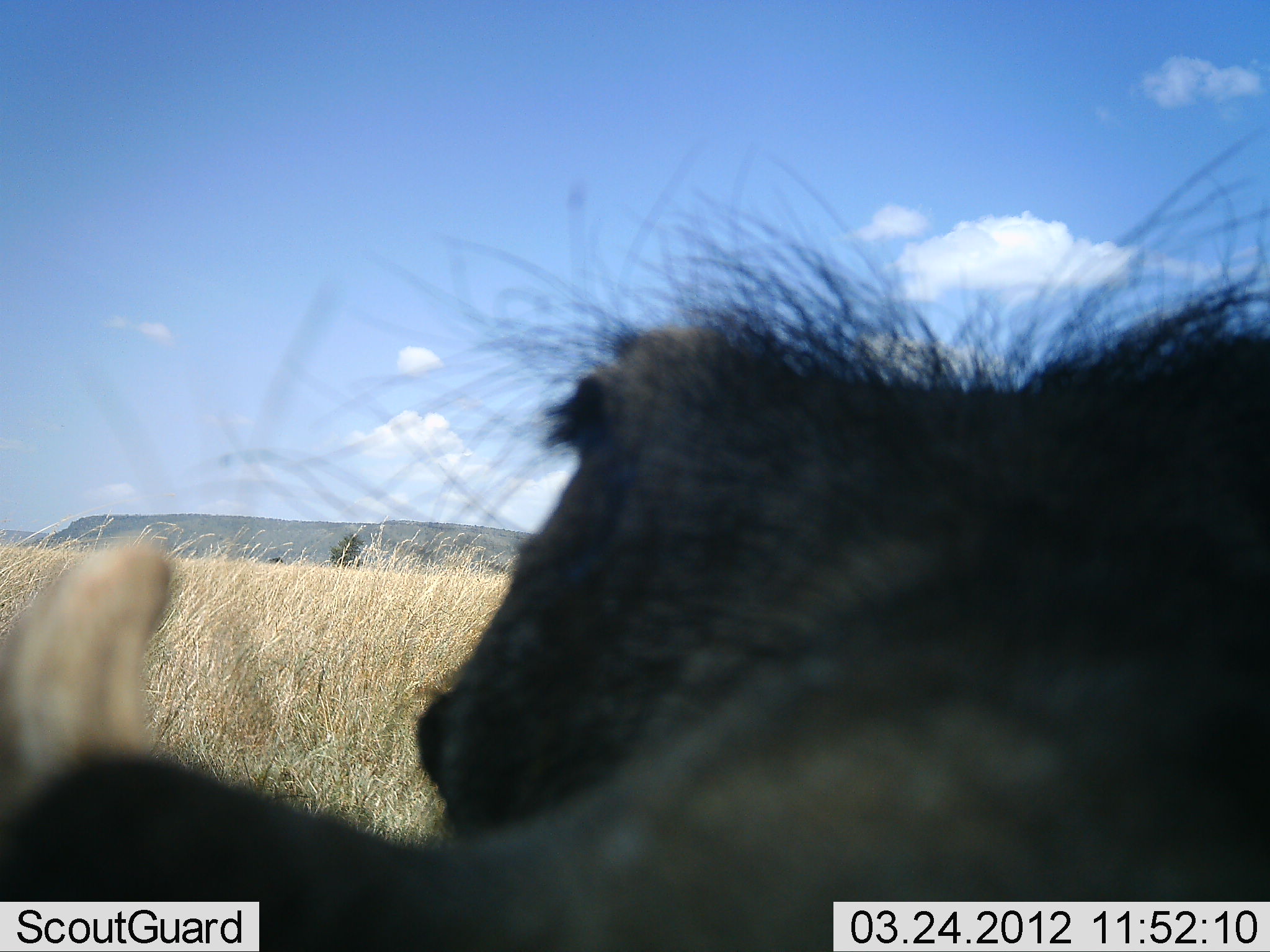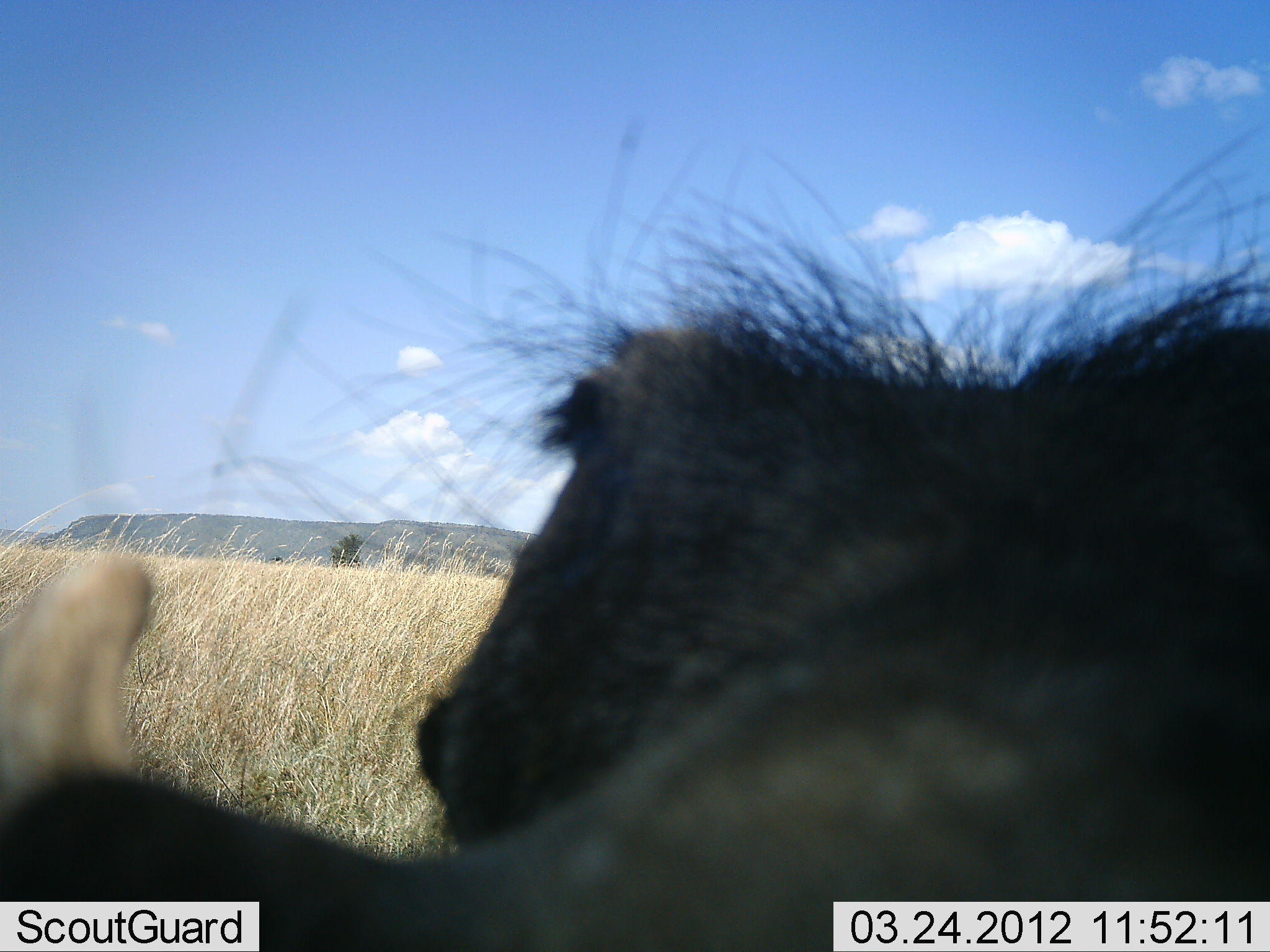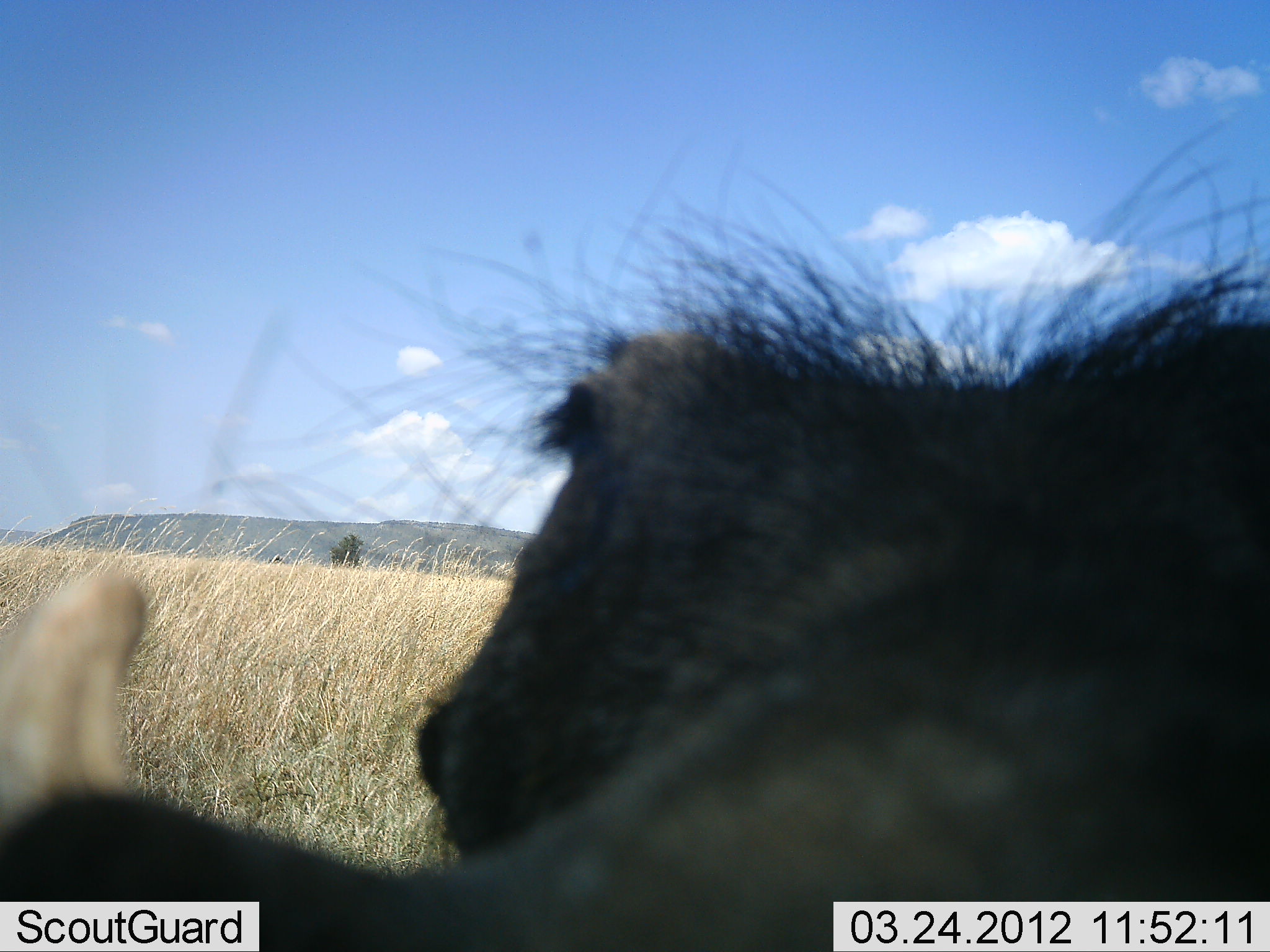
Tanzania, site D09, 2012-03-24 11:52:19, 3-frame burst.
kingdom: Animalia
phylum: Chordata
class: Mammalia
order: Artiodactyla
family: Suidae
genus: Phacochoerus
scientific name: Phacochoerus africanus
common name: warthog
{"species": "warthog (Phacochoerus africanus)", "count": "1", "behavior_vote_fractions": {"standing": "67%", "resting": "17%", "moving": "6%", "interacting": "28%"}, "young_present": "0%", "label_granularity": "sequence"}